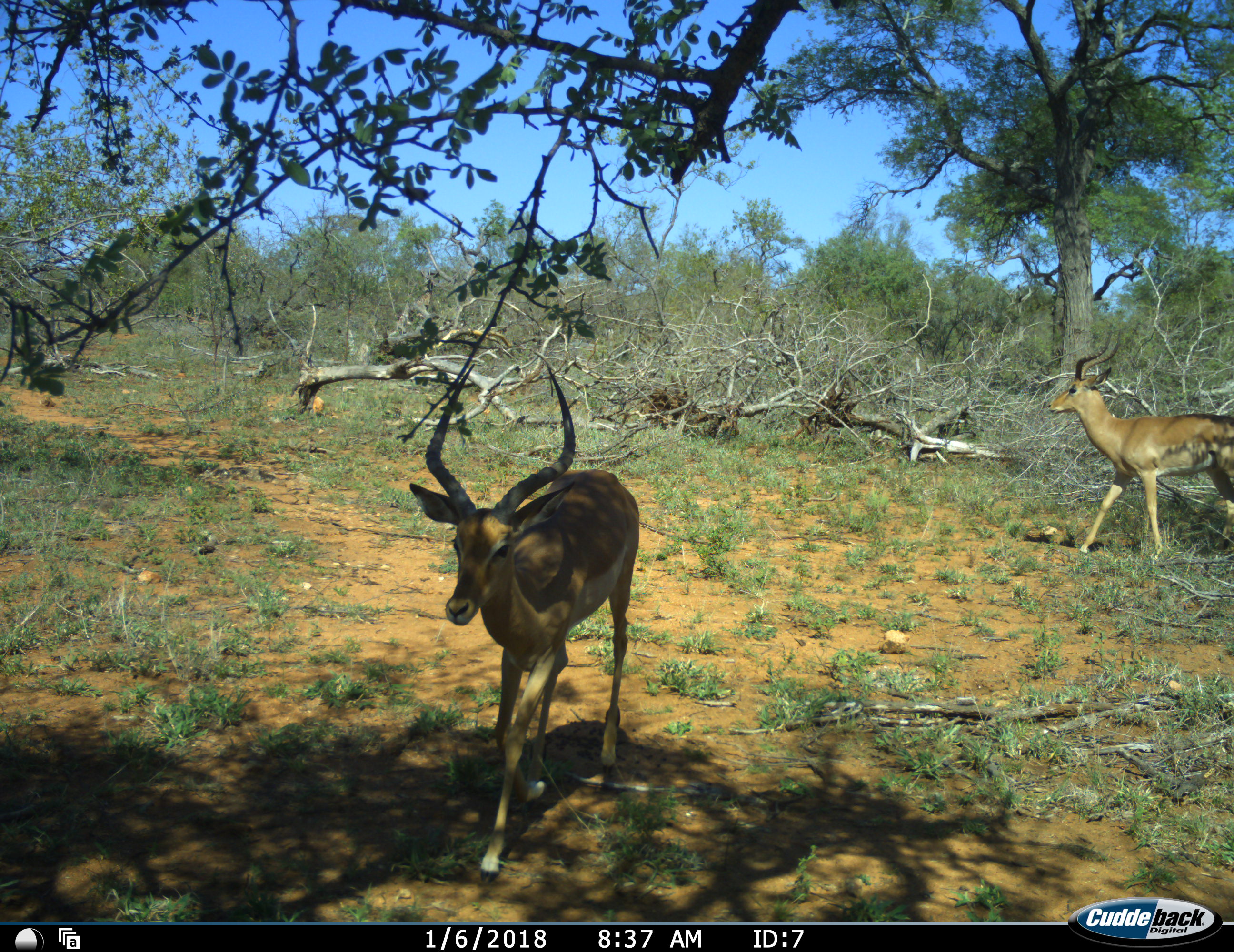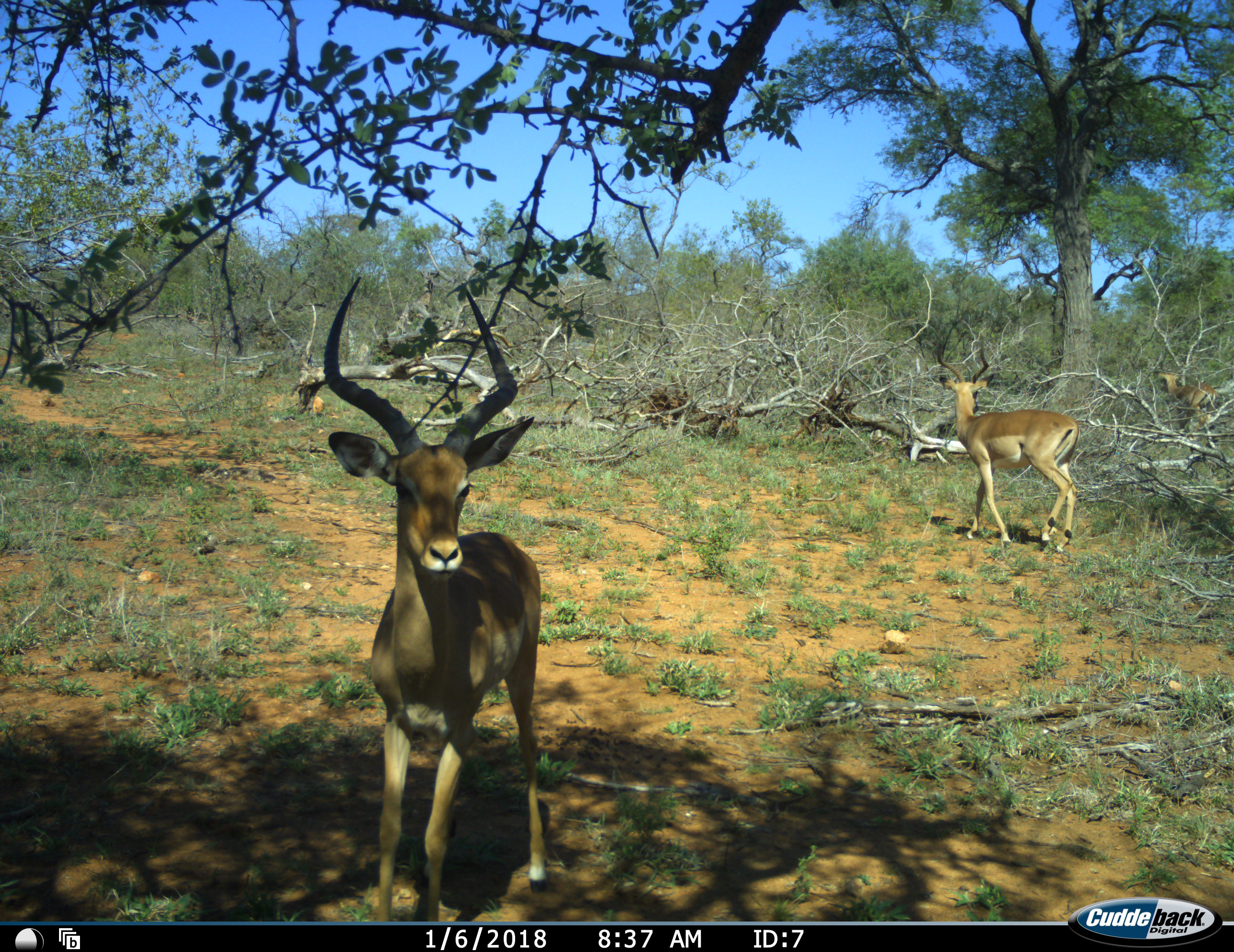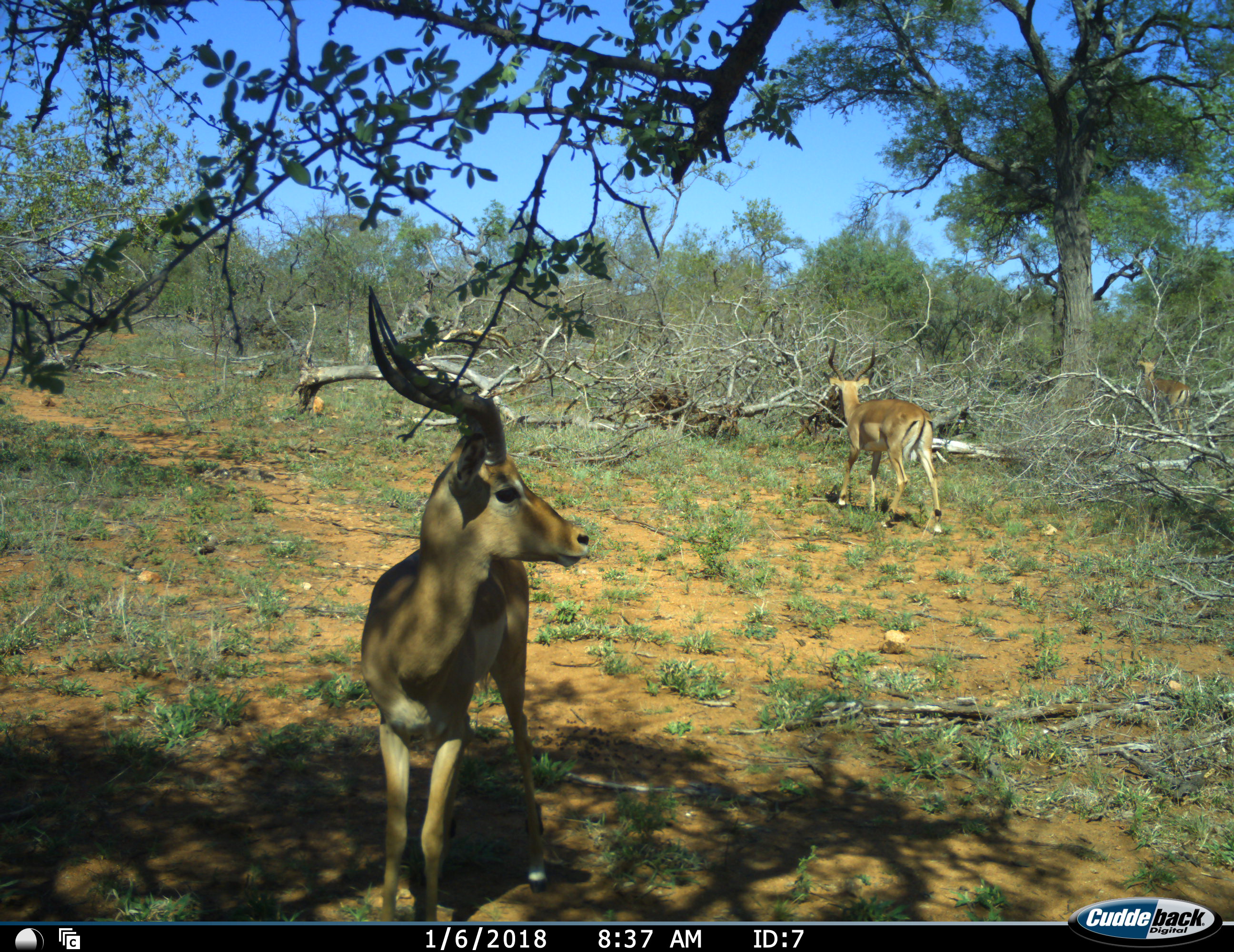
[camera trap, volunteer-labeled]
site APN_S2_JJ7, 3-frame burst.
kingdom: Animalia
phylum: Chordata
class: Mammalia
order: Artiodactyla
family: Bovidae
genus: Aepyceros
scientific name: Aepyceros melampus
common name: impala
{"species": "impala (Aepyceros melampus)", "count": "3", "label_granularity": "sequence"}